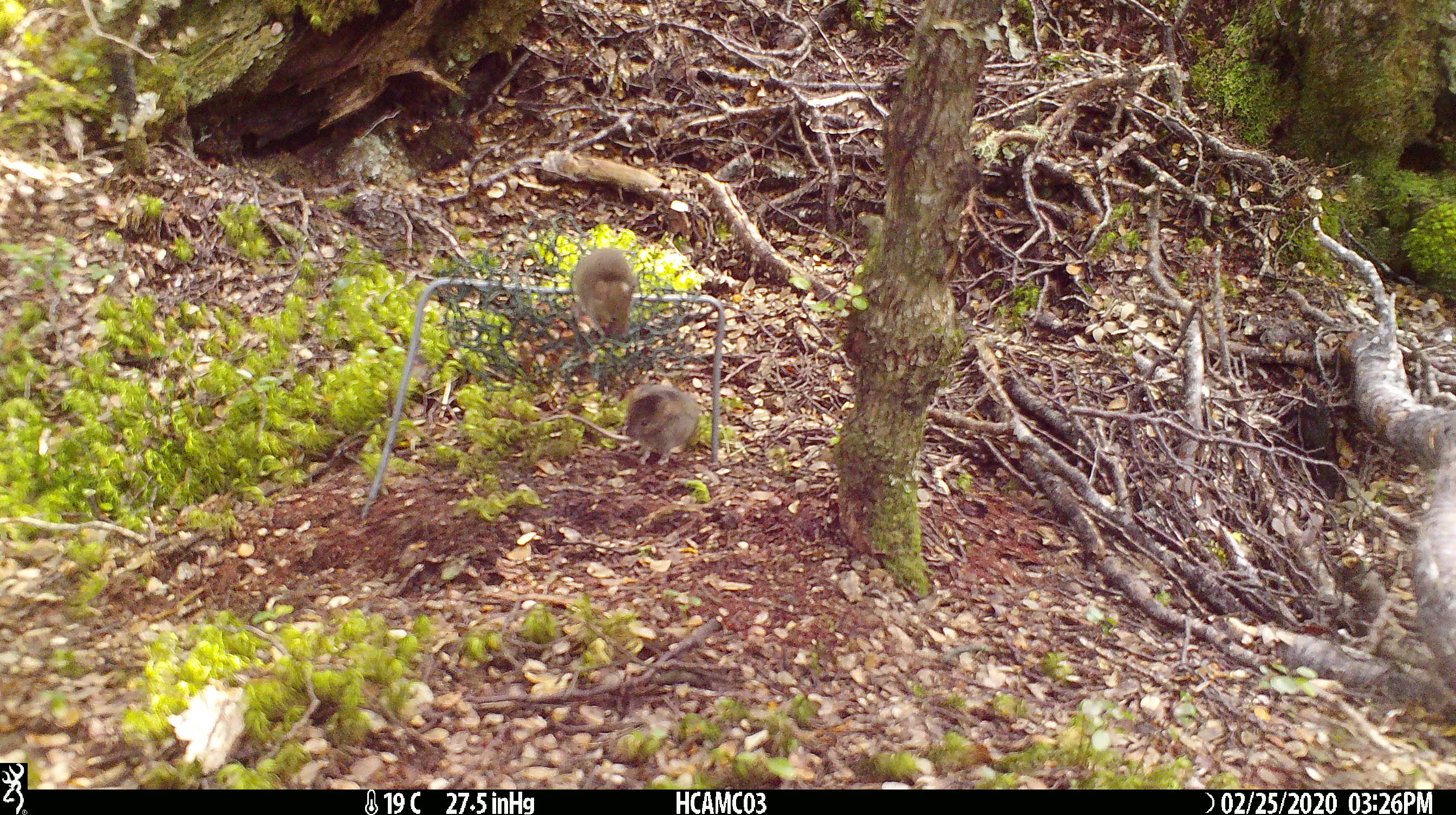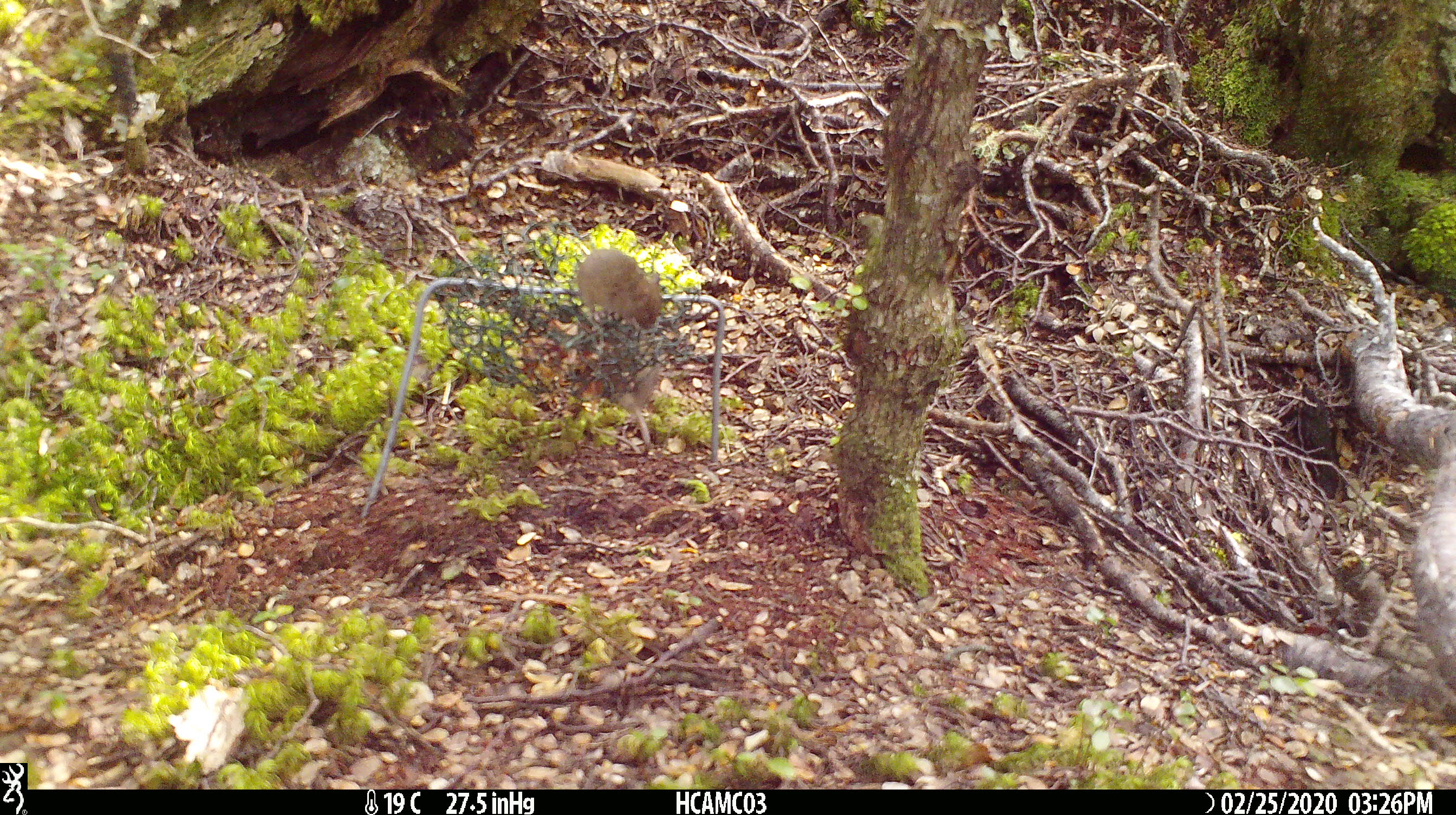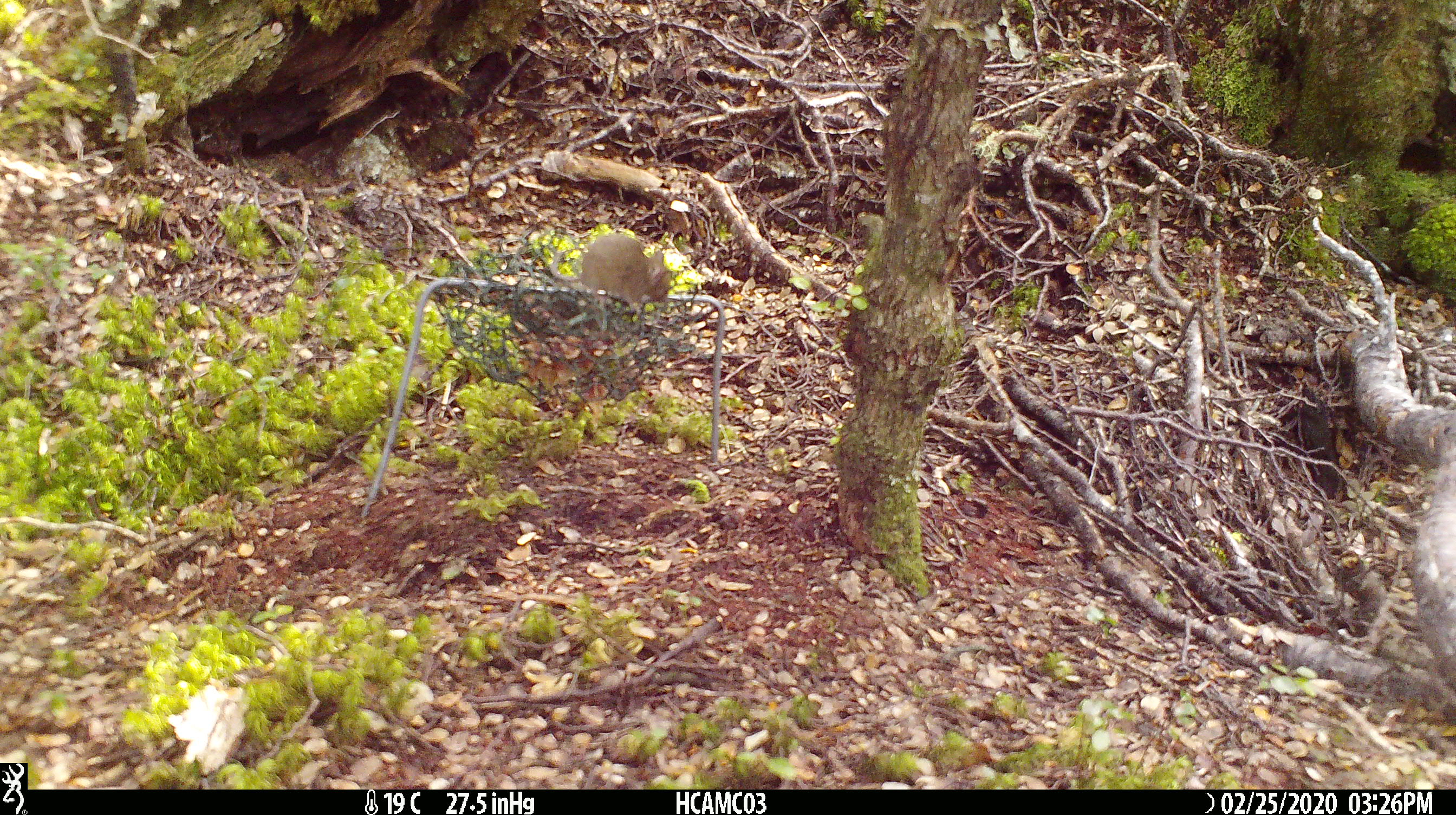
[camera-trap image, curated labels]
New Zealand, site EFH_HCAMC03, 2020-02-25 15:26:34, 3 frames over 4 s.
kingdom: Animalia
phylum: Chordata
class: Mammalia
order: Rodentia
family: Muridae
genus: Mus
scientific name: Mus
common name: mouse